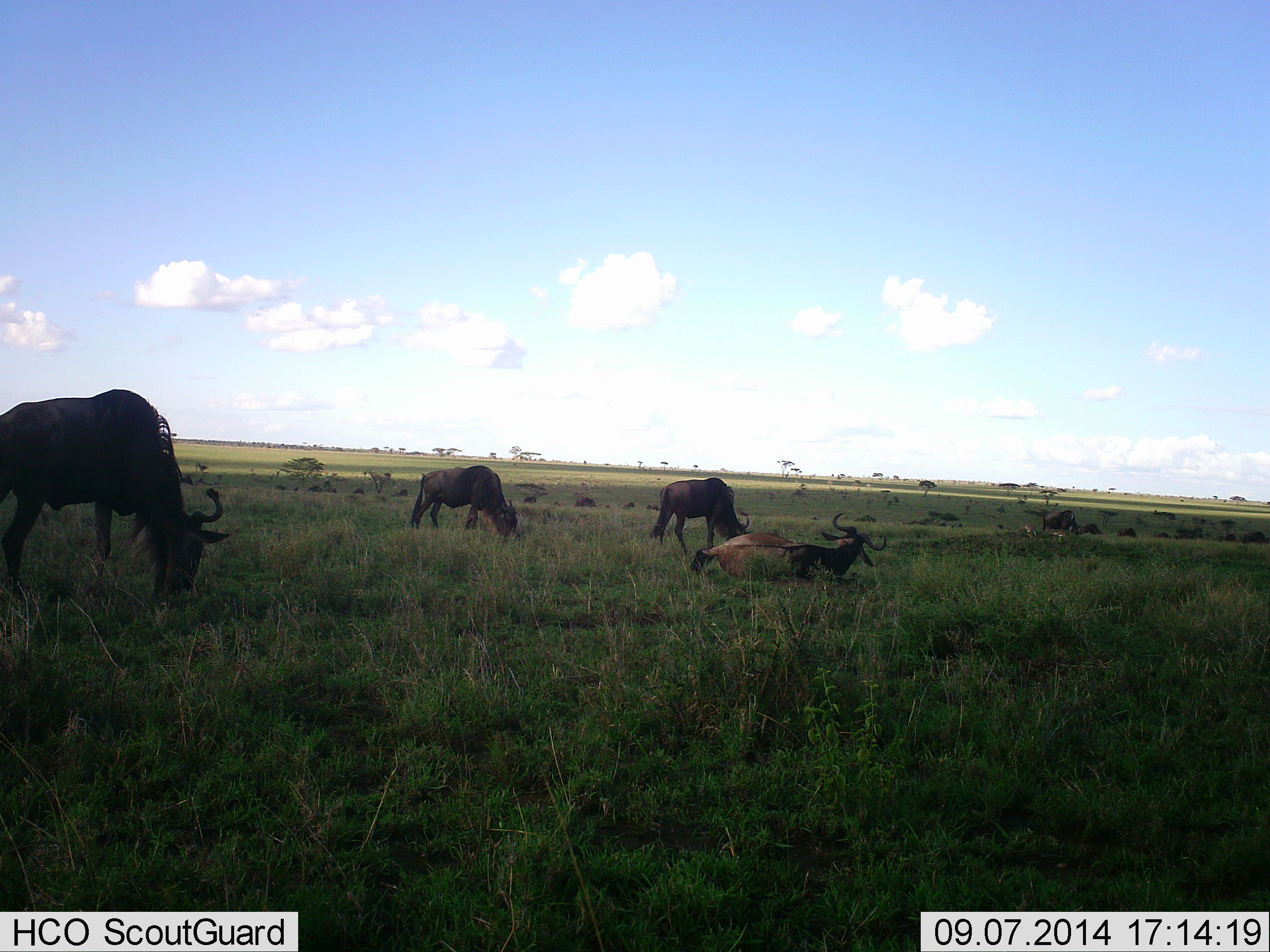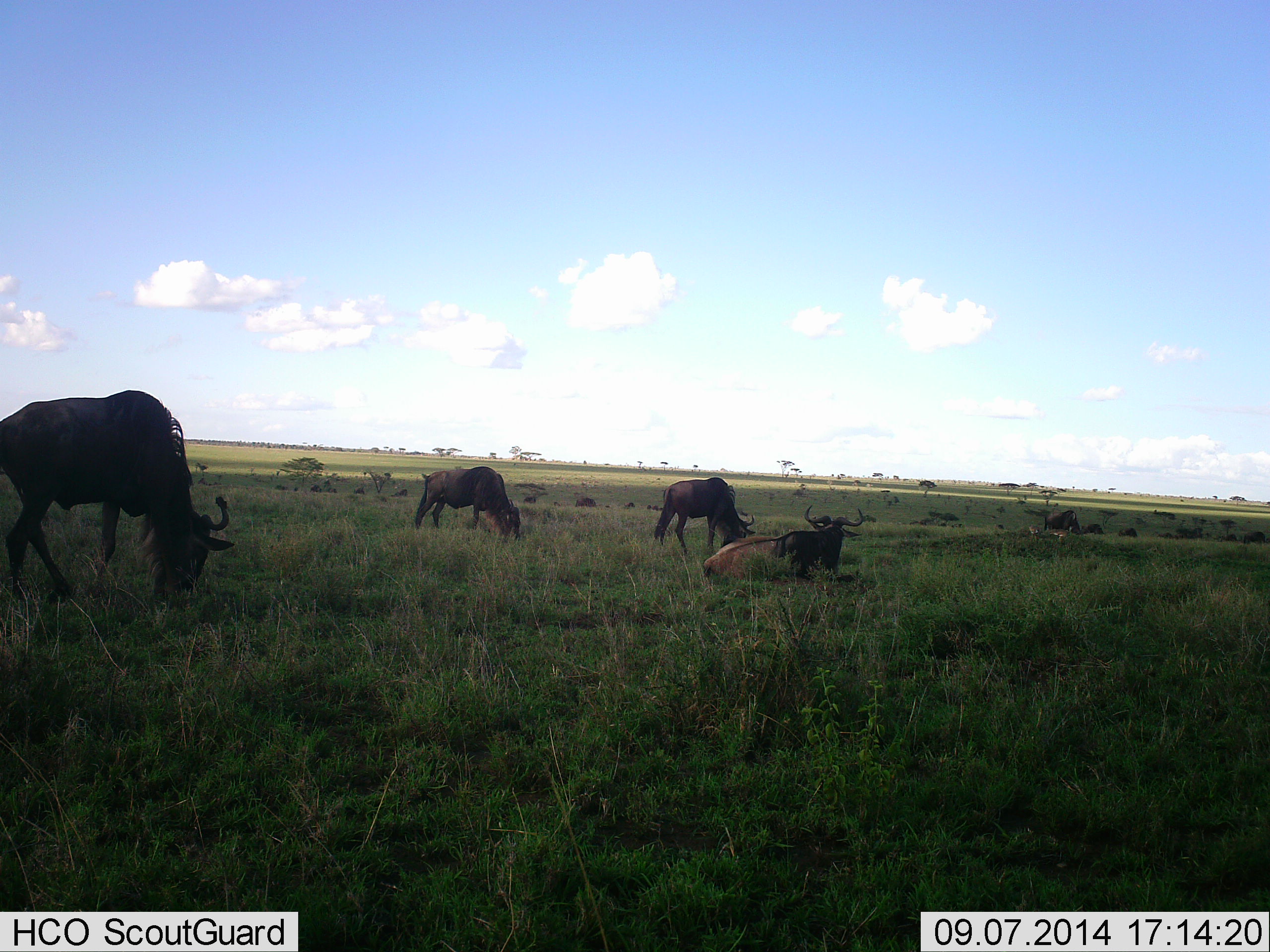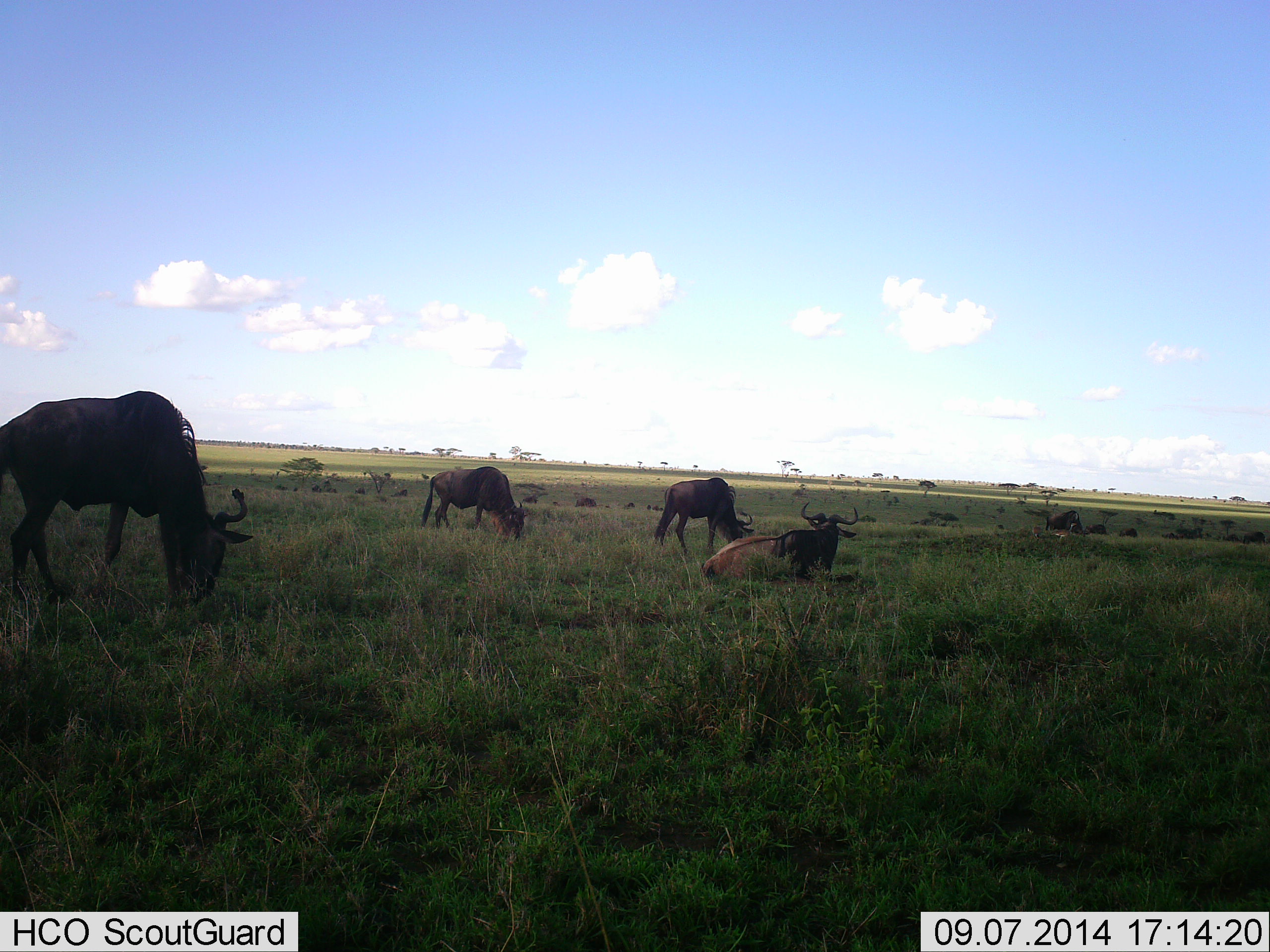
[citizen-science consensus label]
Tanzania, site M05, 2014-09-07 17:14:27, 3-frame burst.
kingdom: Animalia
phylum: Chordata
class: Mammalia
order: Artiodactyla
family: Bovidae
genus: Connochaetes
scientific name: Connochaetes taurinus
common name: blue wildebeest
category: wildebeest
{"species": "wildebeest (blue wildebeest) (Connochaetes taurinus)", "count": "11-50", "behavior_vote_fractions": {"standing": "33%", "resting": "100%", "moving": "17%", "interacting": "0%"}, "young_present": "0%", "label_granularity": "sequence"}